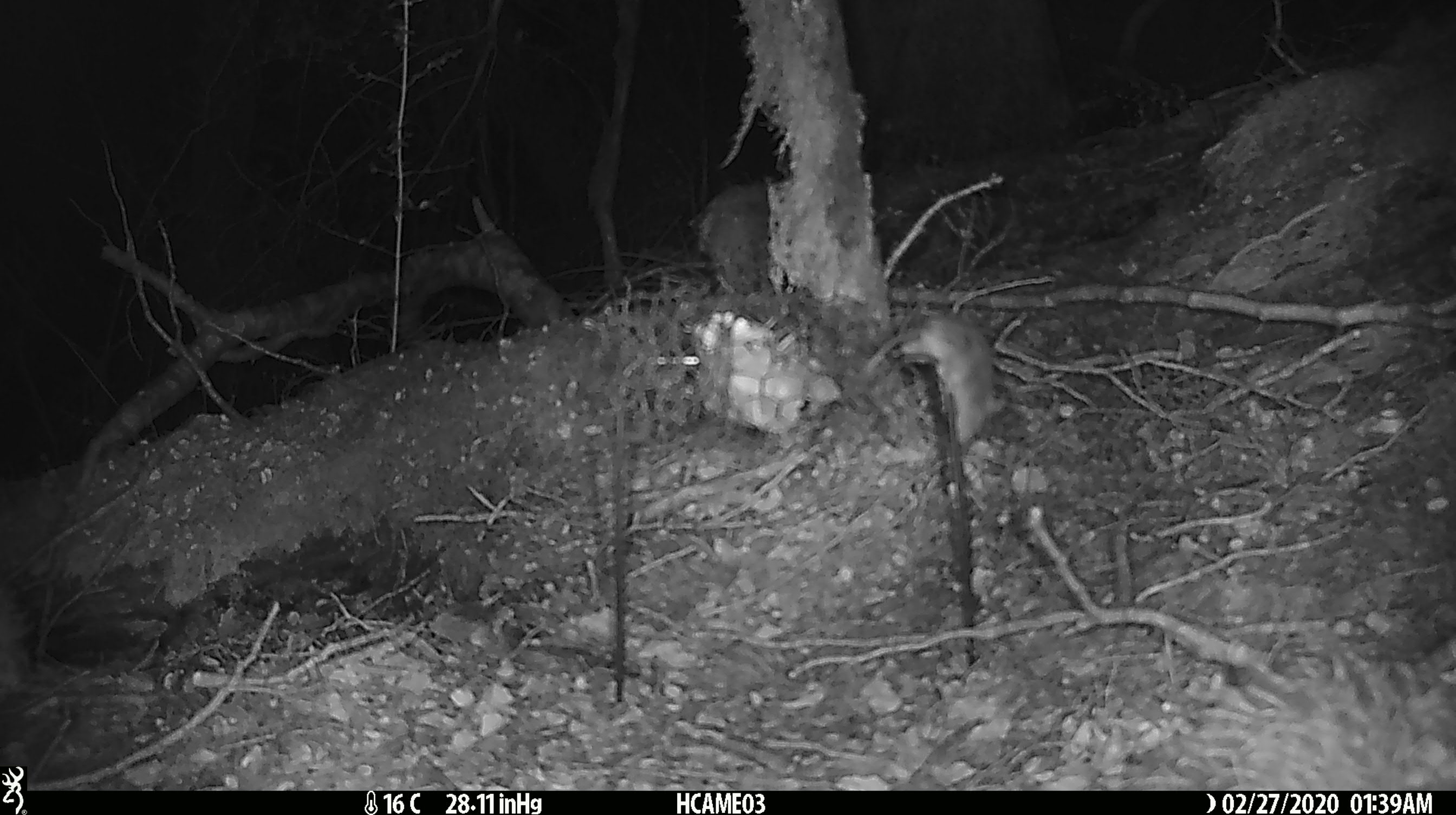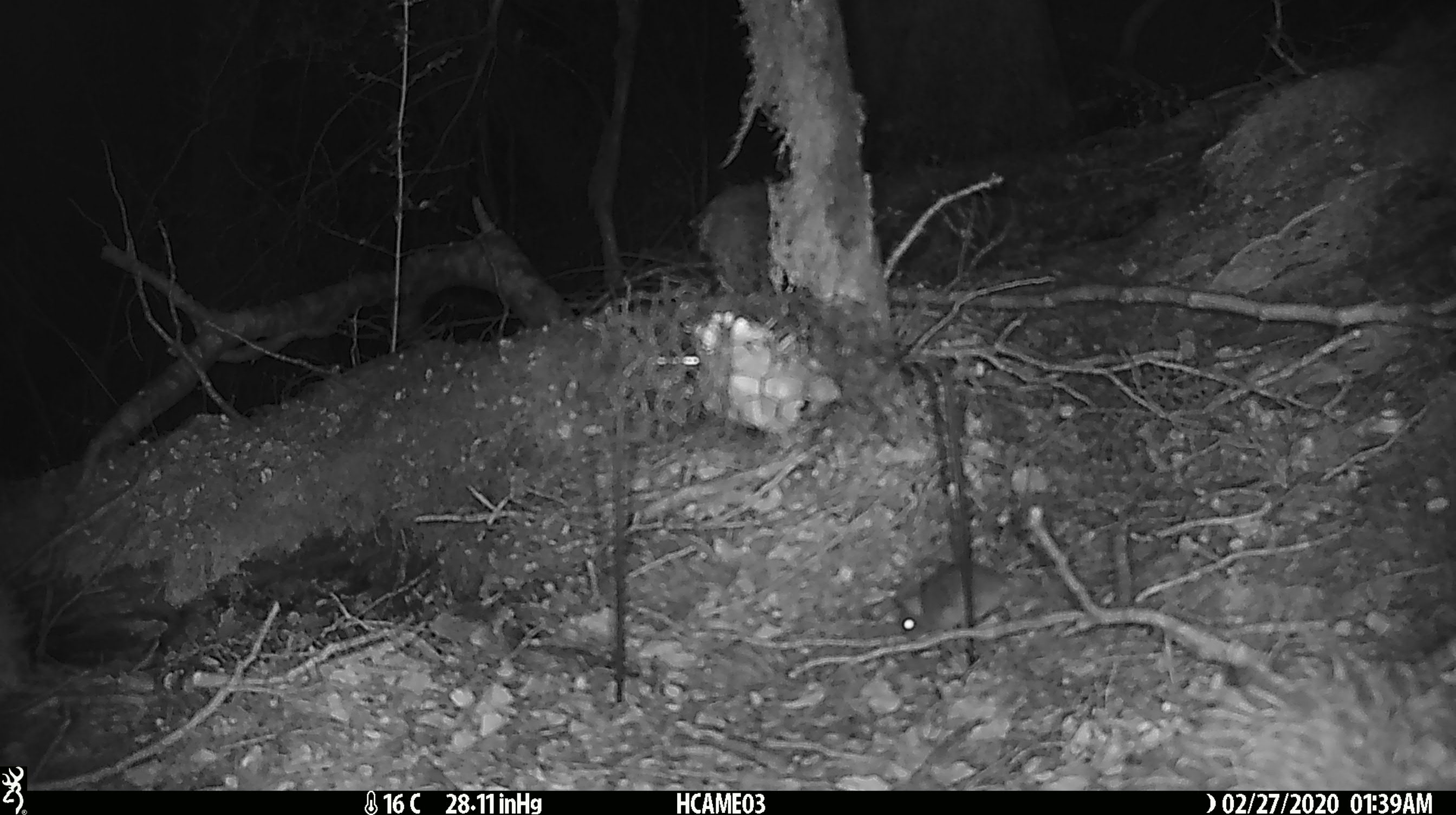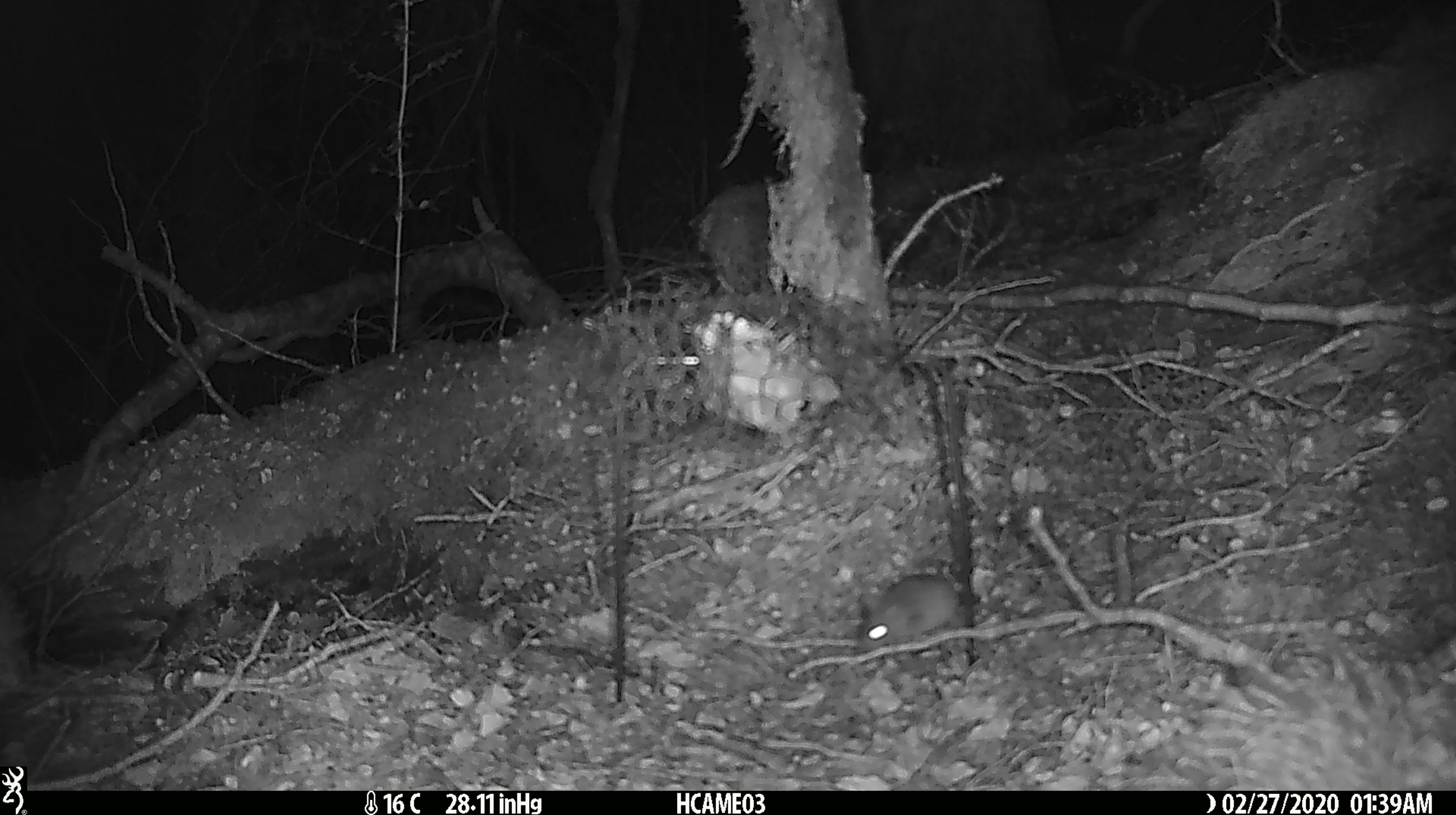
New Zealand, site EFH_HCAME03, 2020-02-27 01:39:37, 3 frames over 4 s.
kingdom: Animalia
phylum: Chordata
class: Mammalia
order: Rodentia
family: Muridae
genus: Mus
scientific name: Mus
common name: mouse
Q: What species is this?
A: Mouse (Mus).